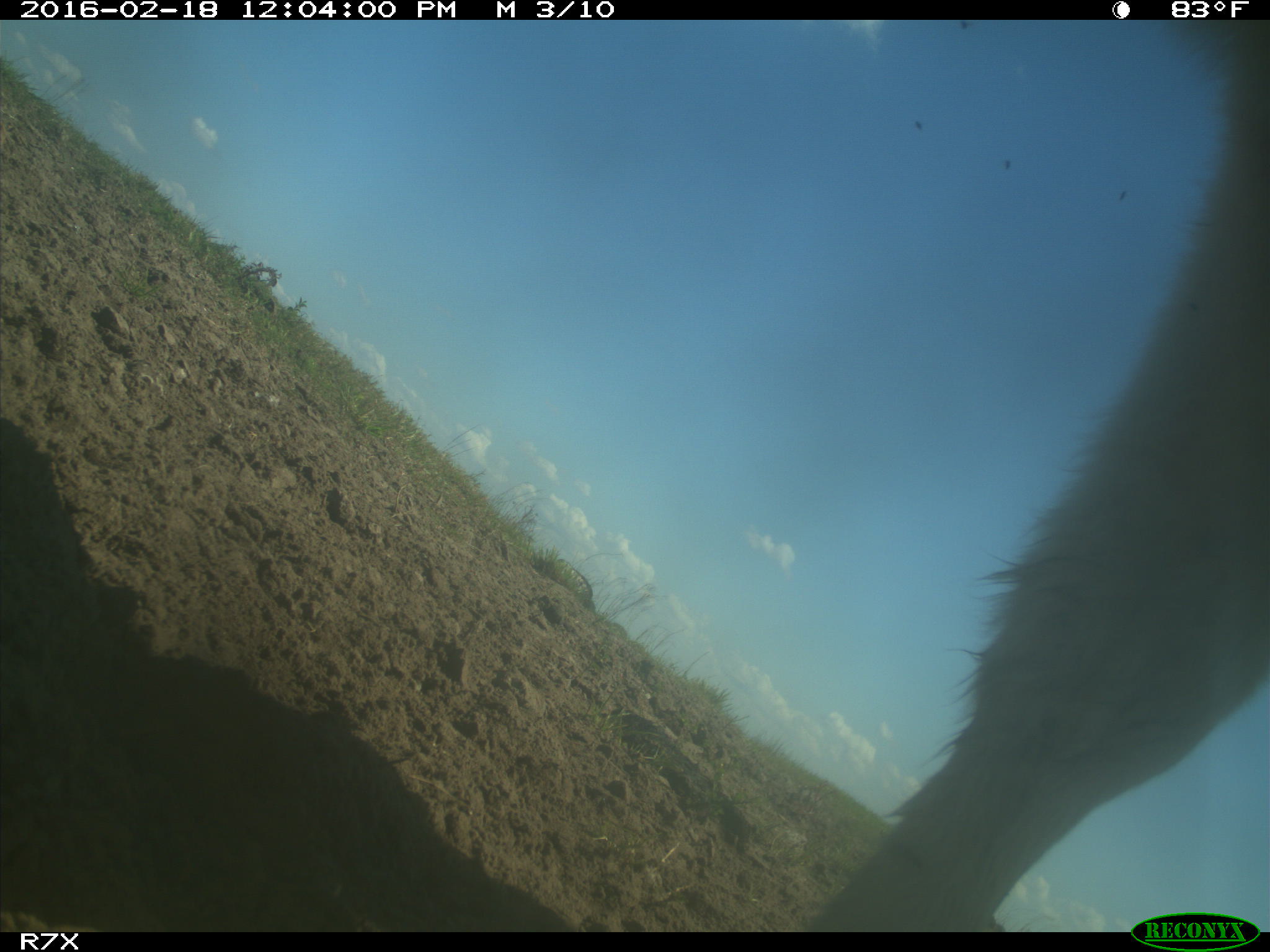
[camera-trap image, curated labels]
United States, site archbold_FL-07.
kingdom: Animalia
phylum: Chordata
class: Mammalia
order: Artiodactyla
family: Bovidae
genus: Bos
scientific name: Bos taurus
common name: domestic cow